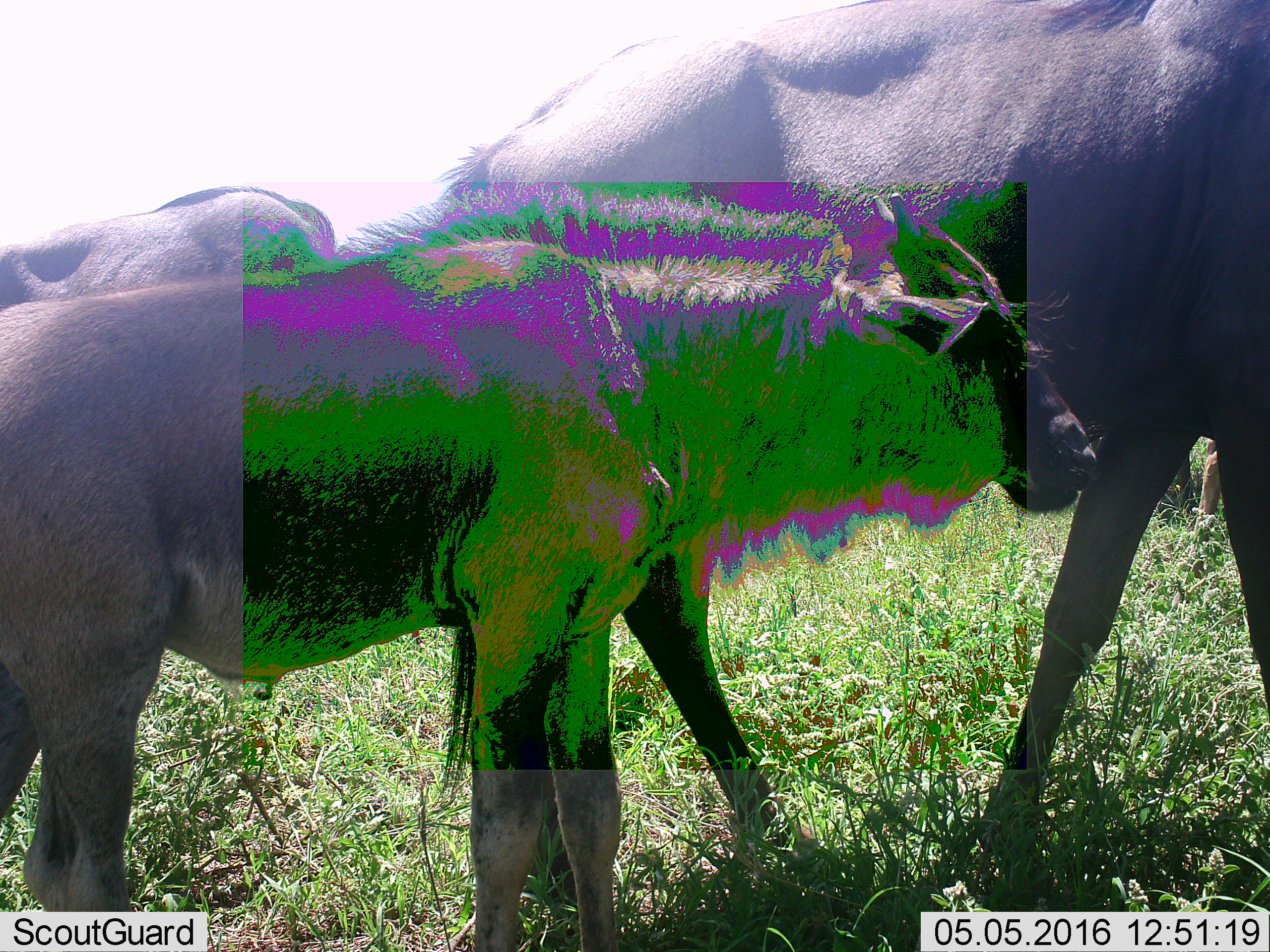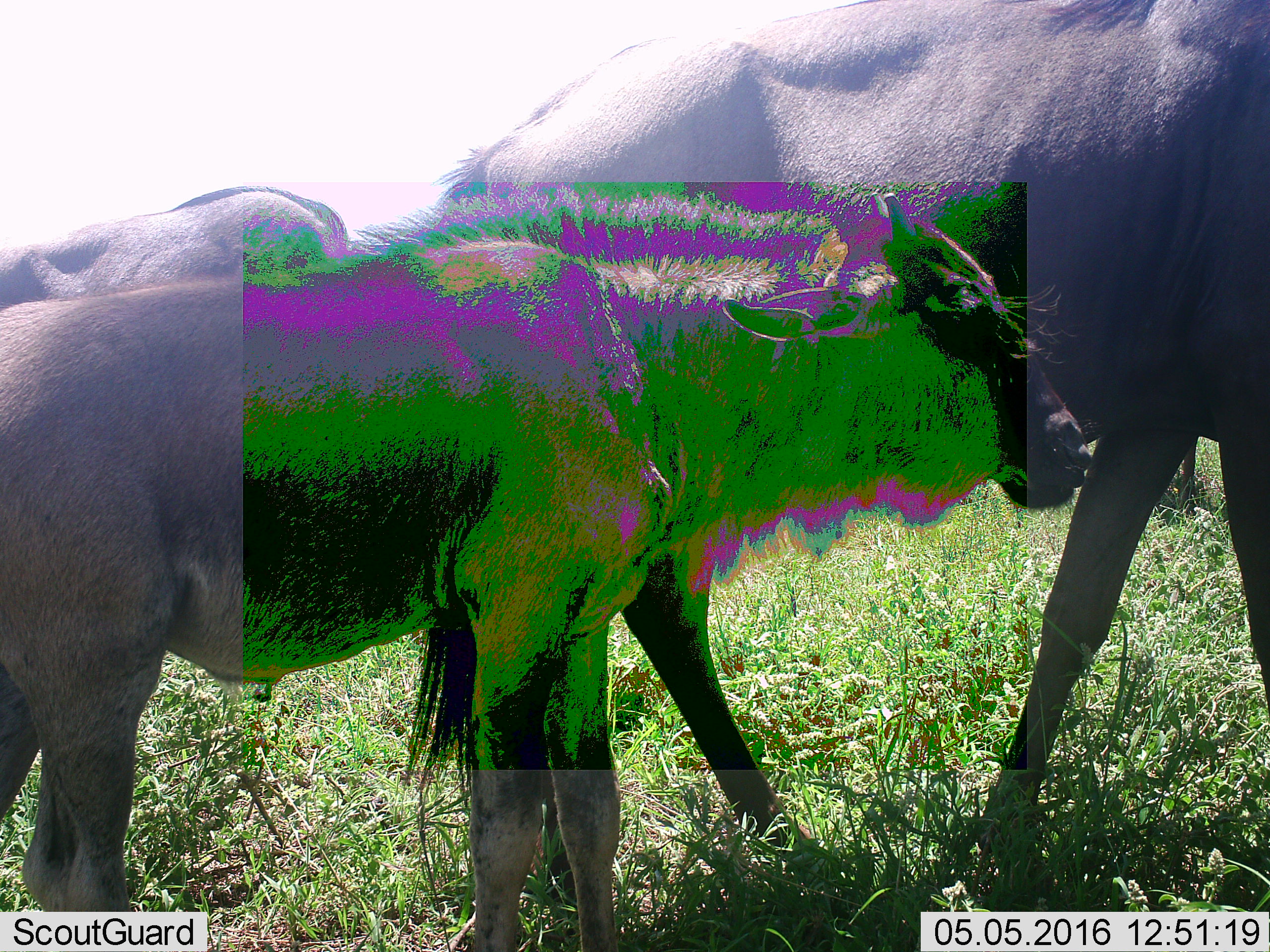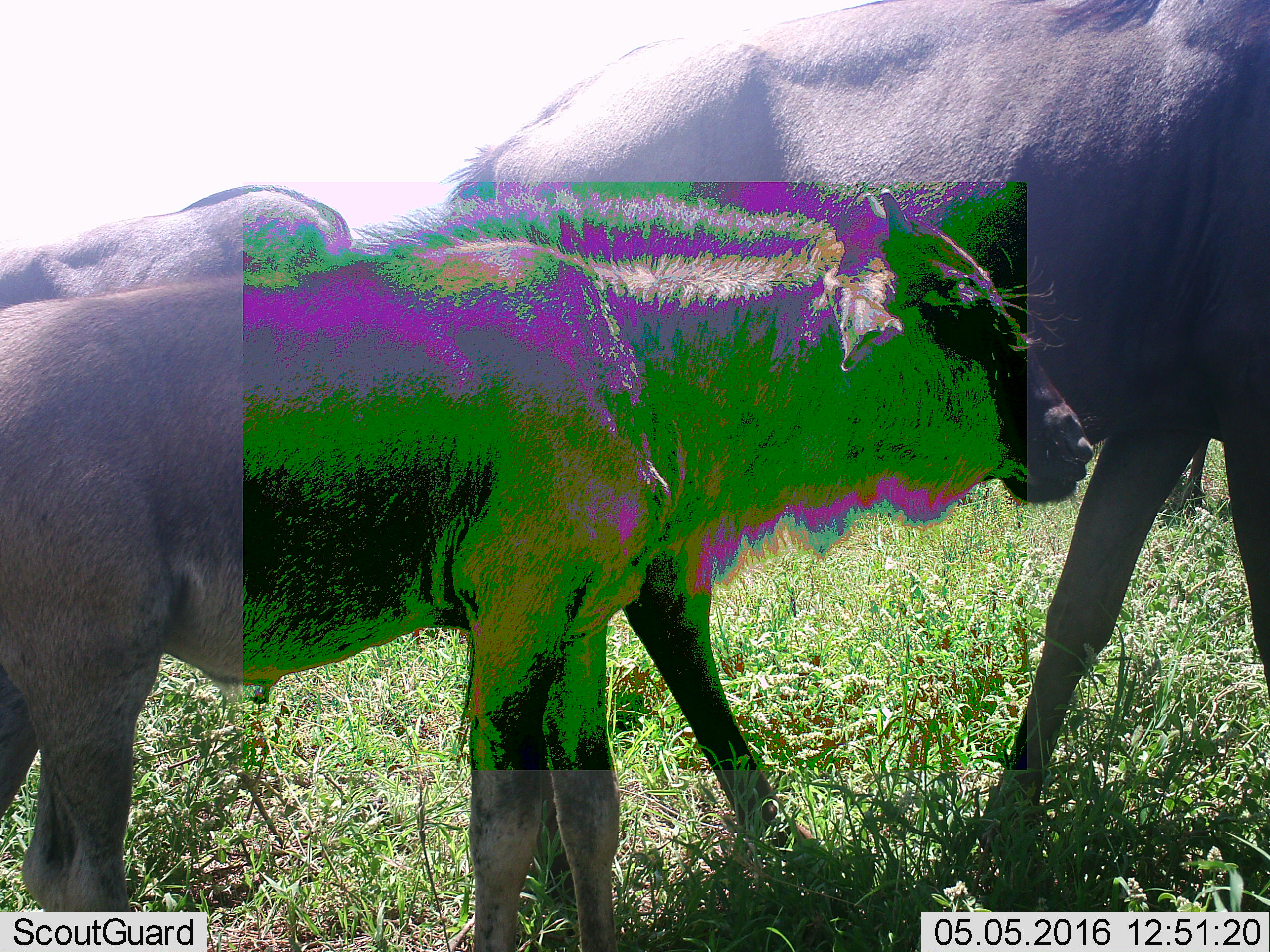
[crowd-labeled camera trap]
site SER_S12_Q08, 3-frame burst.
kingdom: Animalia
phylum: Chordata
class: Mammalia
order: Artiodactyla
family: Bovidae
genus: Connochaetes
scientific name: Connochaetes taurinus taurinus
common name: blue wildebeest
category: wildebeestblue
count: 4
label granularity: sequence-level